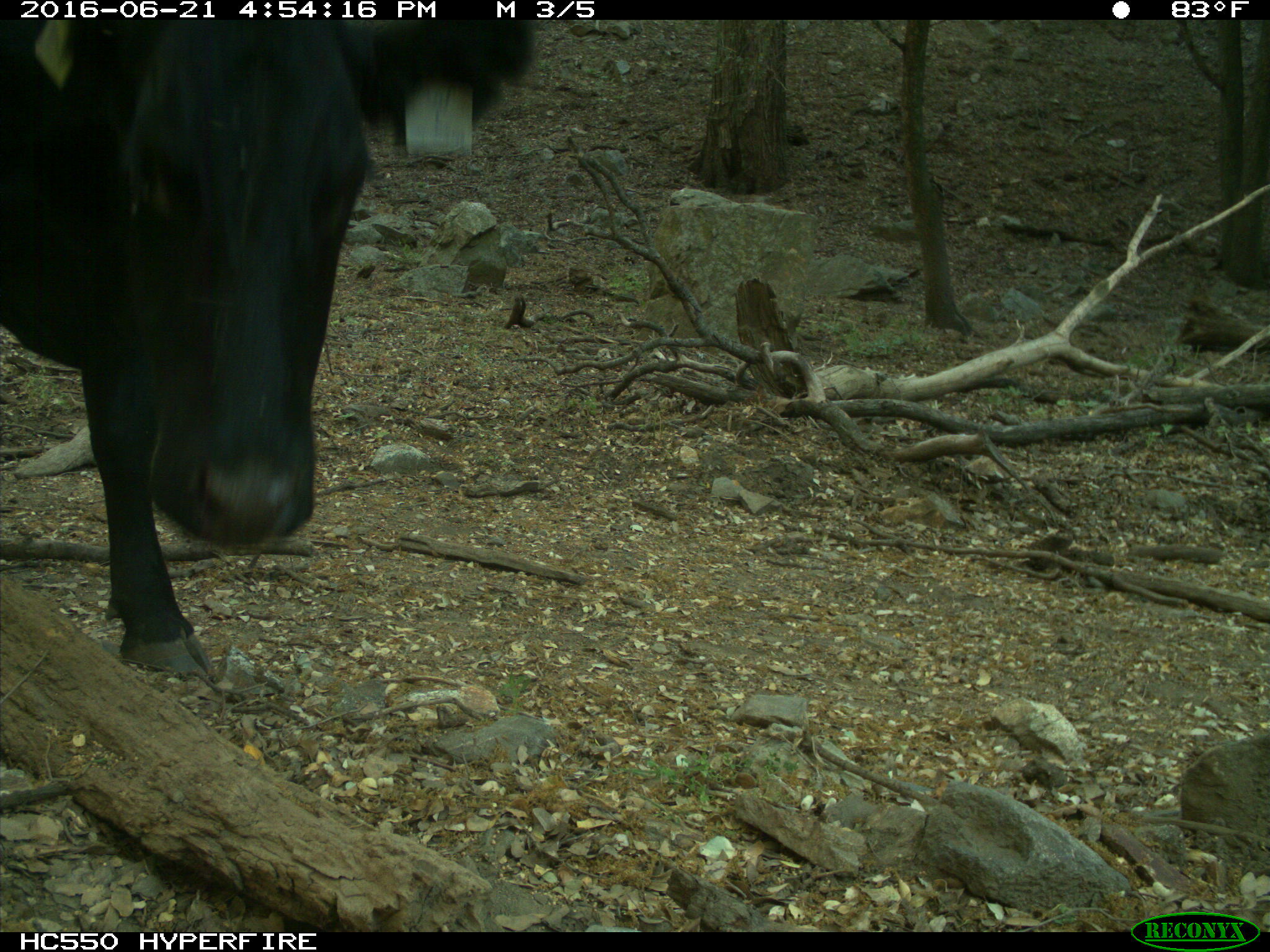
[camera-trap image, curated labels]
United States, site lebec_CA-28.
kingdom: Animalia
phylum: Chordata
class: Mammalia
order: Artiodactyla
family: Bovidae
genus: Bos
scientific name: Bos taurus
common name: domestic cow